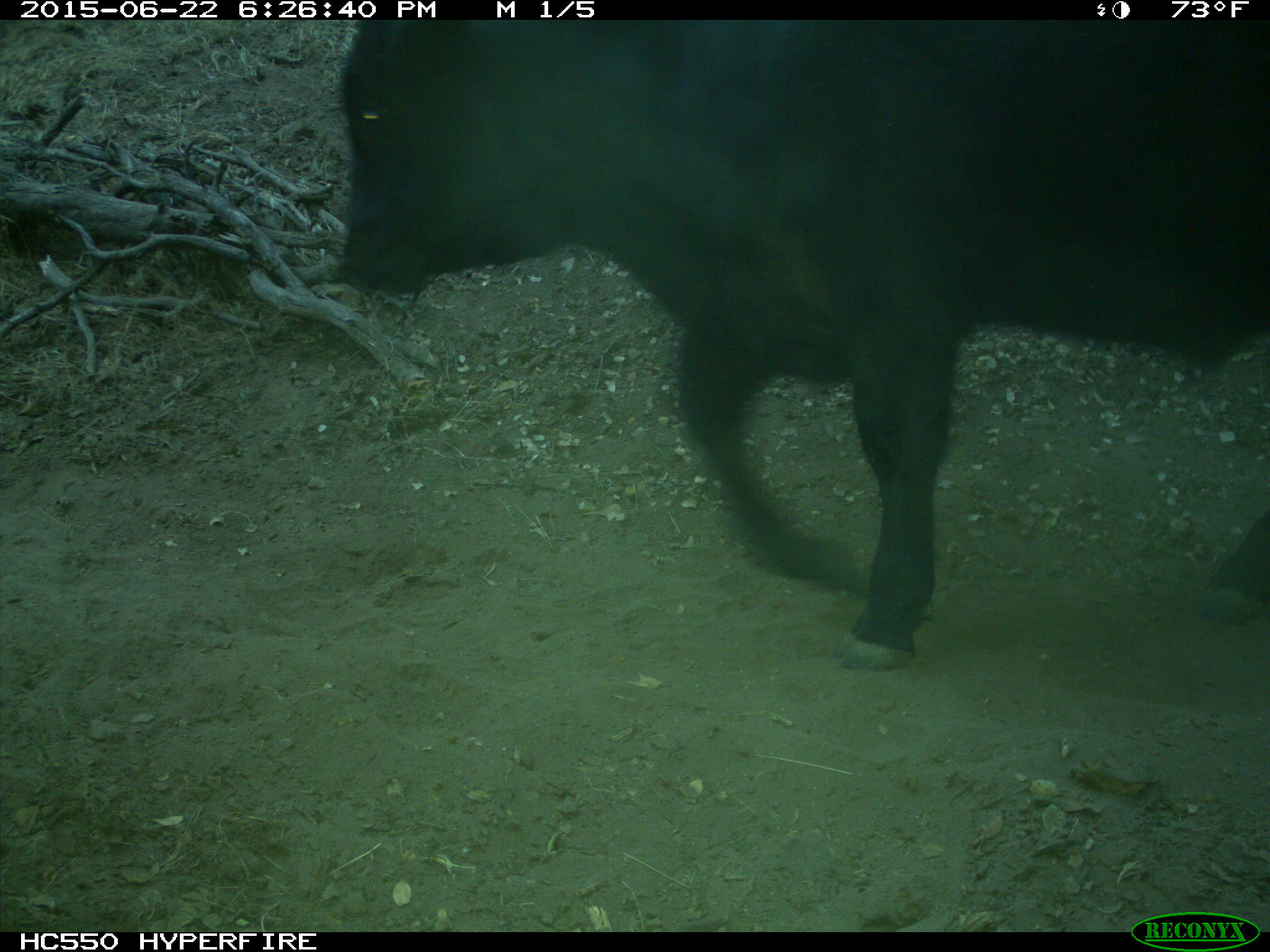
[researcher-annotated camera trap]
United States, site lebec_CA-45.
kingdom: Animalia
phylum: Chordata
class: Mammalia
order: Artiodactyla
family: Bovidae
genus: Bos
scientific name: Bos taurus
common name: domestic cow